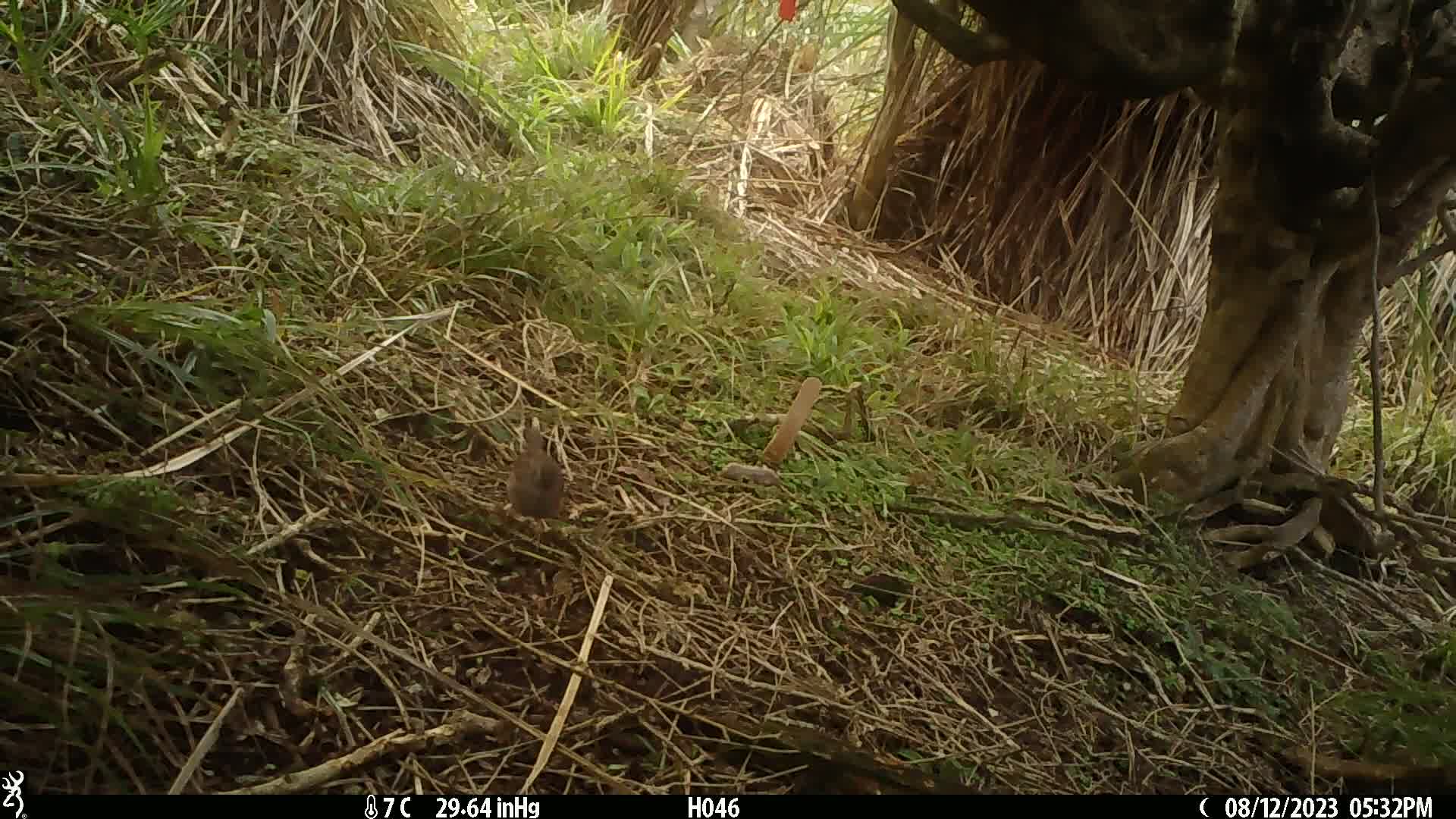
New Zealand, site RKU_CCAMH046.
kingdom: Animalia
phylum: Chordata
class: Aves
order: Passeriformes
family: Prunellidae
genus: Prunella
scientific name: Prunella modularis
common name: dunnock